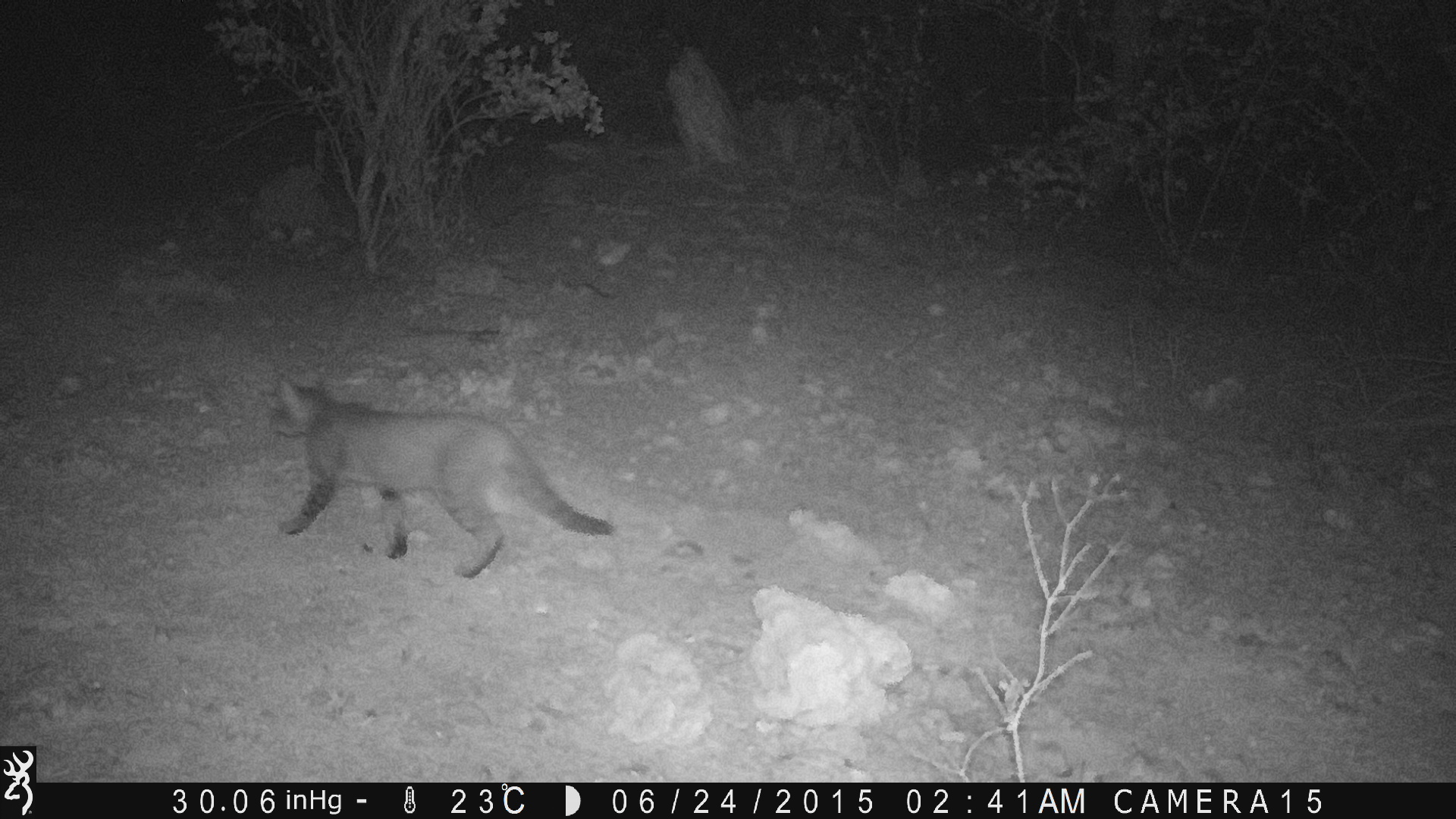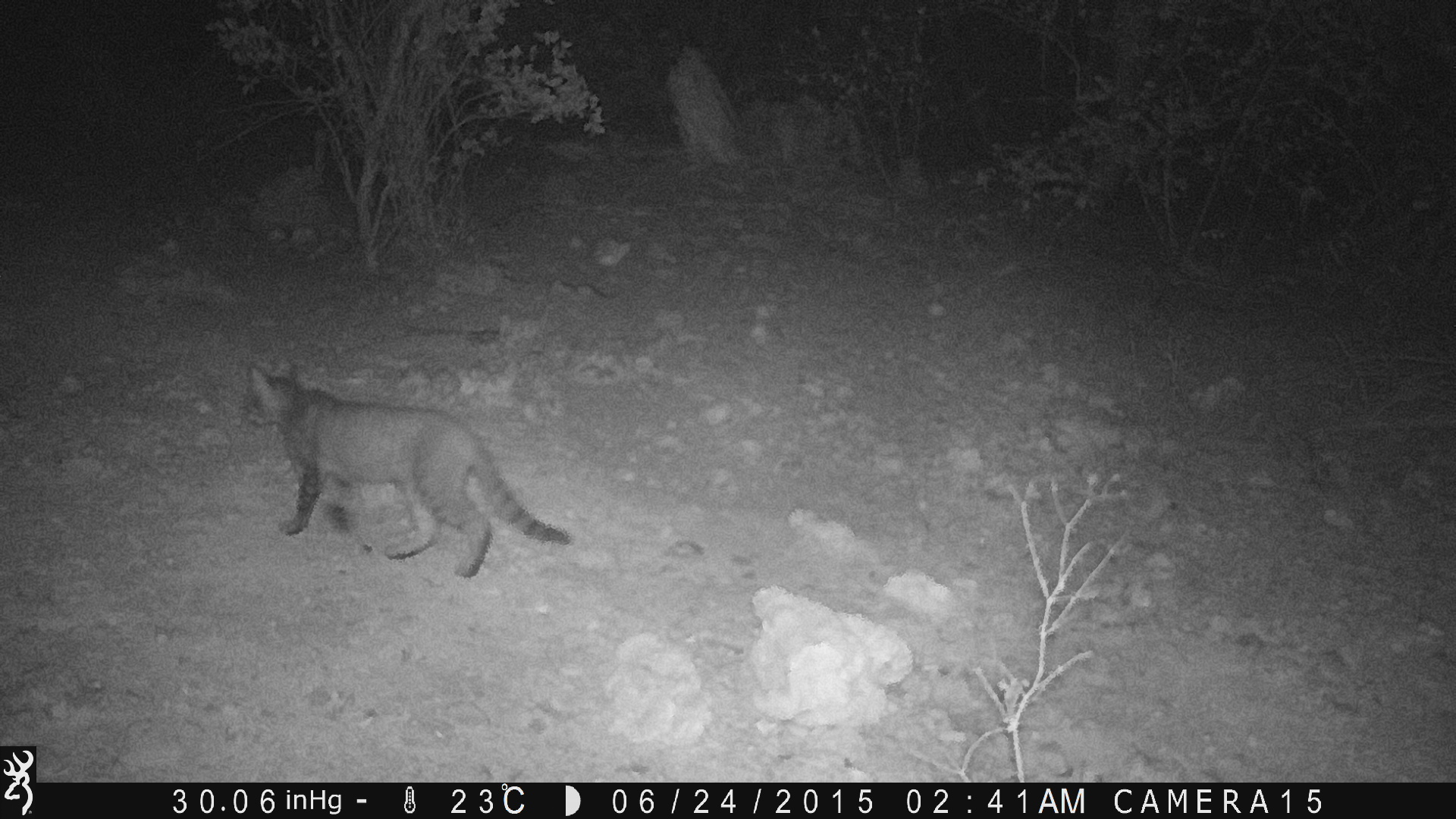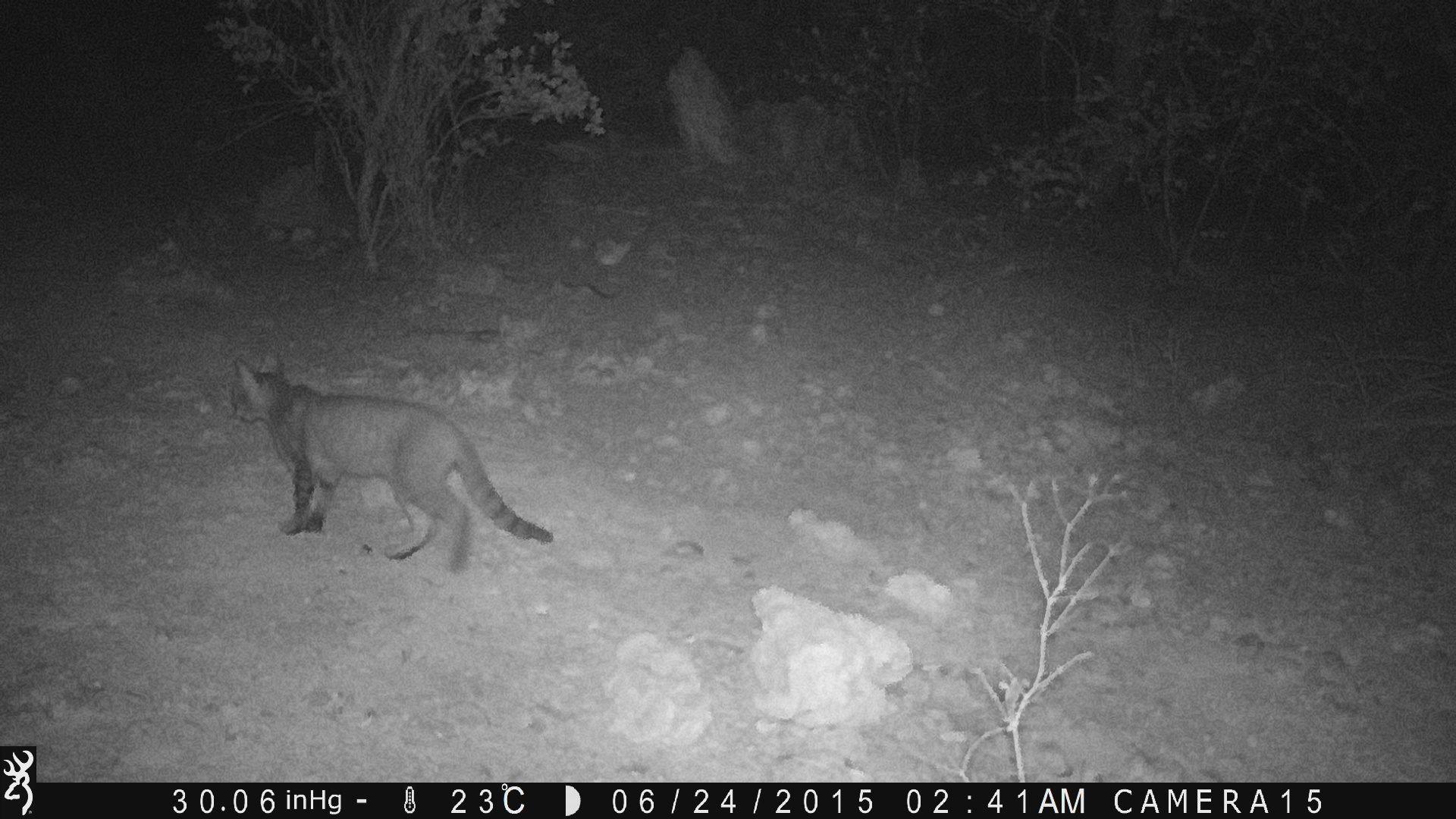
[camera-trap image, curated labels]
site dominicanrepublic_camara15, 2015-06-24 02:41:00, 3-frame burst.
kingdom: Animalia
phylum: Chordata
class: Mammalia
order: Carnivora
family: Felidae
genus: Felis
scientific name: Felis catus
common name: cat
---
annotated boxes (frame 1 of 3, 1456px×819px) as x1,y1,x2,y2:
cat: 262,375,613,579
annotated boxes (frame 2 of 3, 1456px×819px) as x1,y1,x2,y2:
cat: 237,362,571,581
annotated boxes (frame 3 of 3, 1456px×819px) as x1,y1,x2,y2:
cat: 221,353,553,574